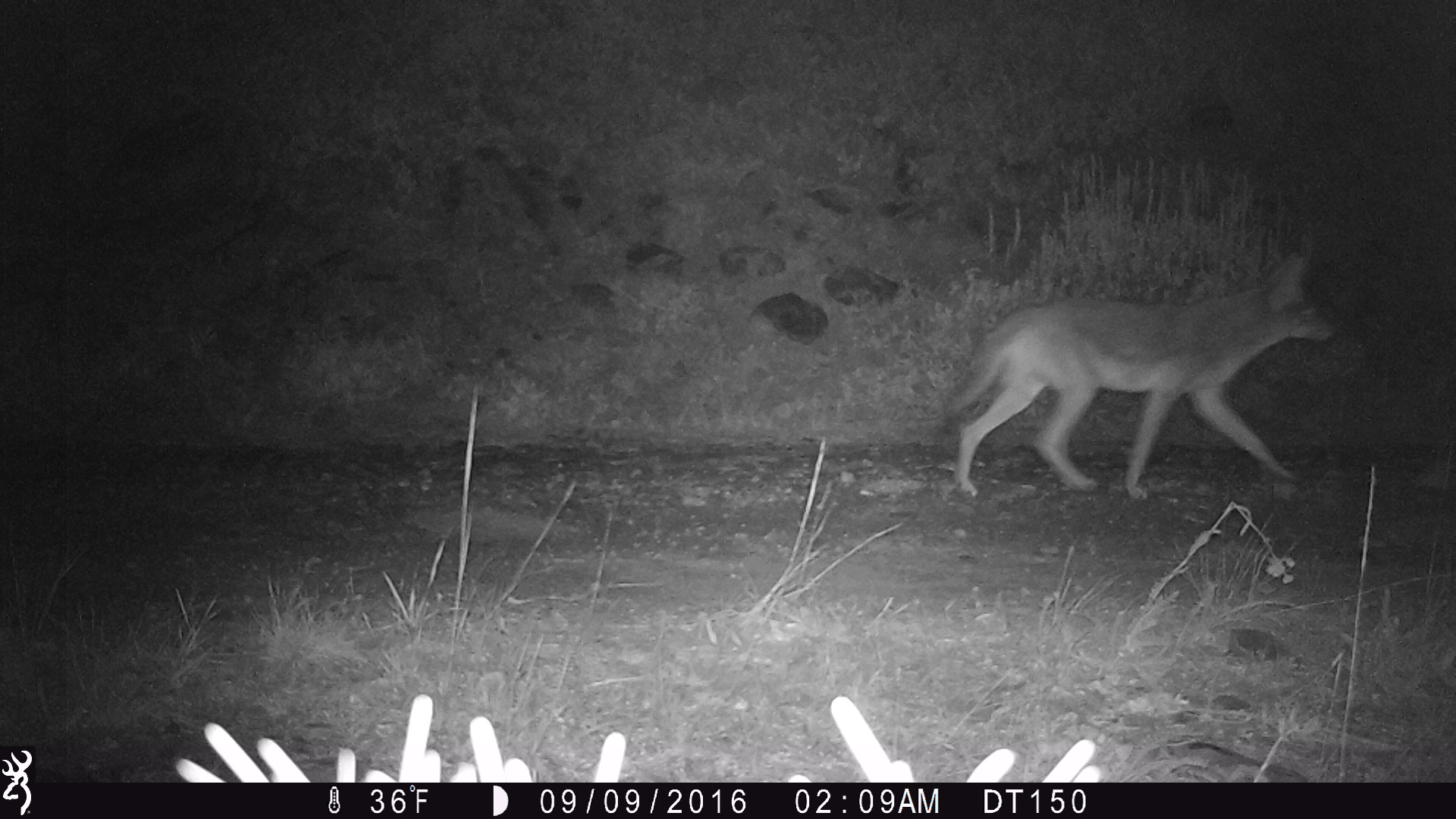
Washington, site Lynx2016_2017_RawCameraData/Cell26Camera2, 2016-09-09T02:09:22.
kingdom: Animalia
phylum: Chordata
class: Mammalia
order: Carnivora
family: Canidae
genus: Canis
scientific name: Canis latrans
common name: coyote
Canis latrans (coyote). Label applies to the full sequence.